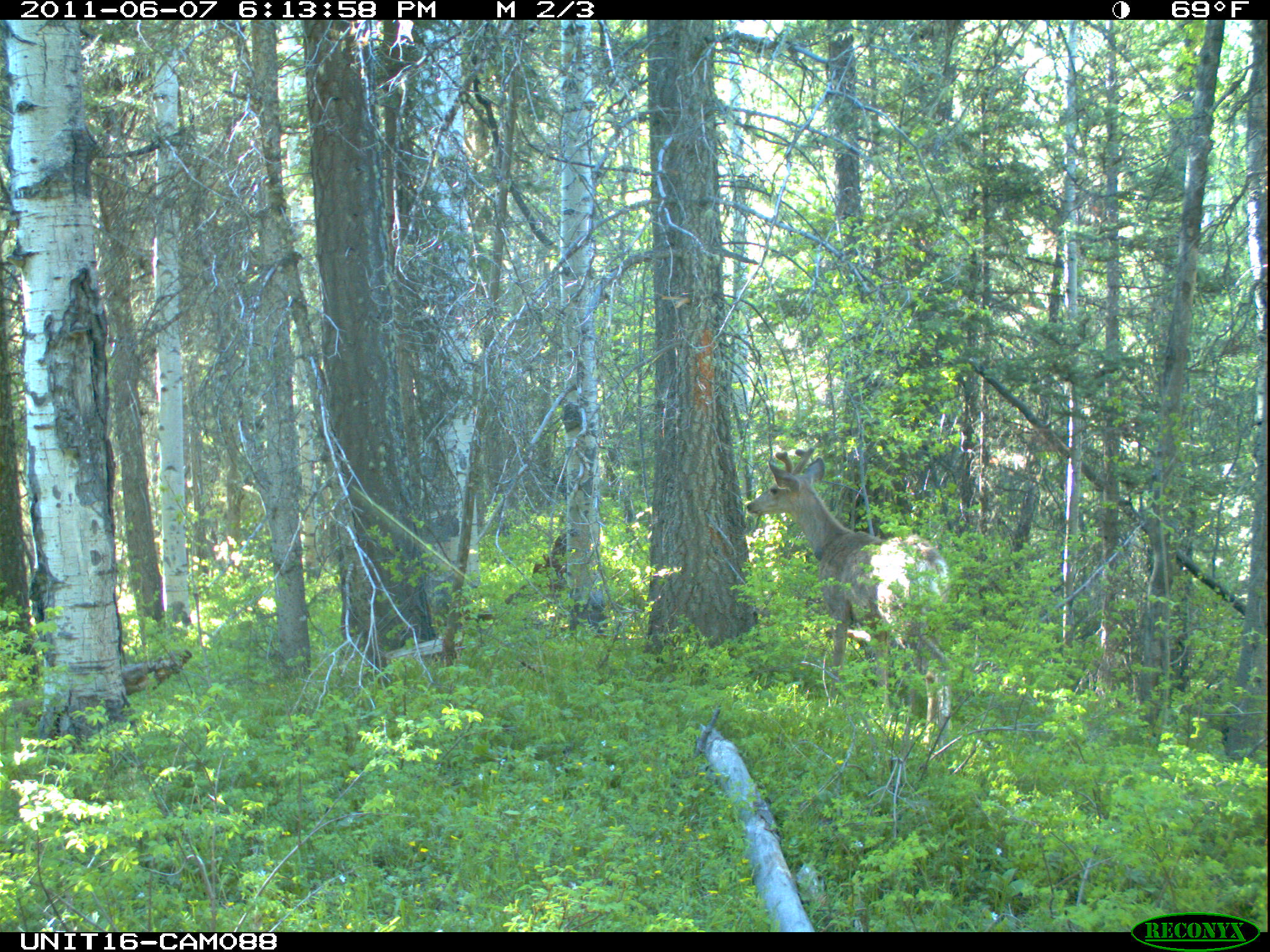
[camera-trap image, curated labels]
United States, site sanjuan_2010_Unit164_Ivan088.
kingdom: Animalia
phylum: Chordata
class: Mammalia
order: Artiodactyla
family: Cervidae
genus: Odocoileus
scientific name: Odocoileus hemionus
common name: mule deer